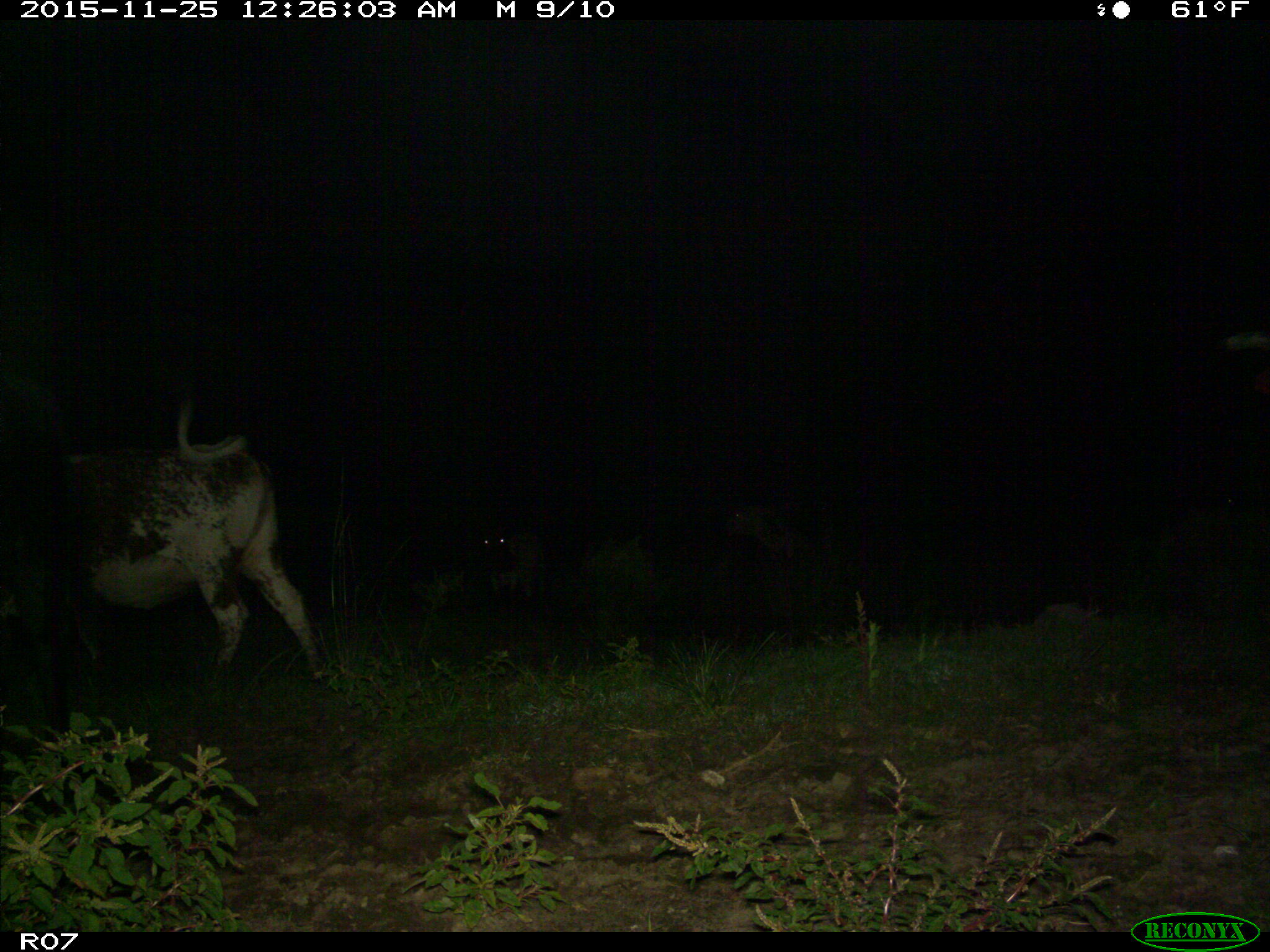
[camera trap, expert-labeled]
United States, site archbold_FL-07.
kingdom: Animalia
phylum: Chordata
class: Mammalia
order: Artiodactyla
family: Bovidae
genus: Bos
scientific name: Bos taurus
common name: domestic cow